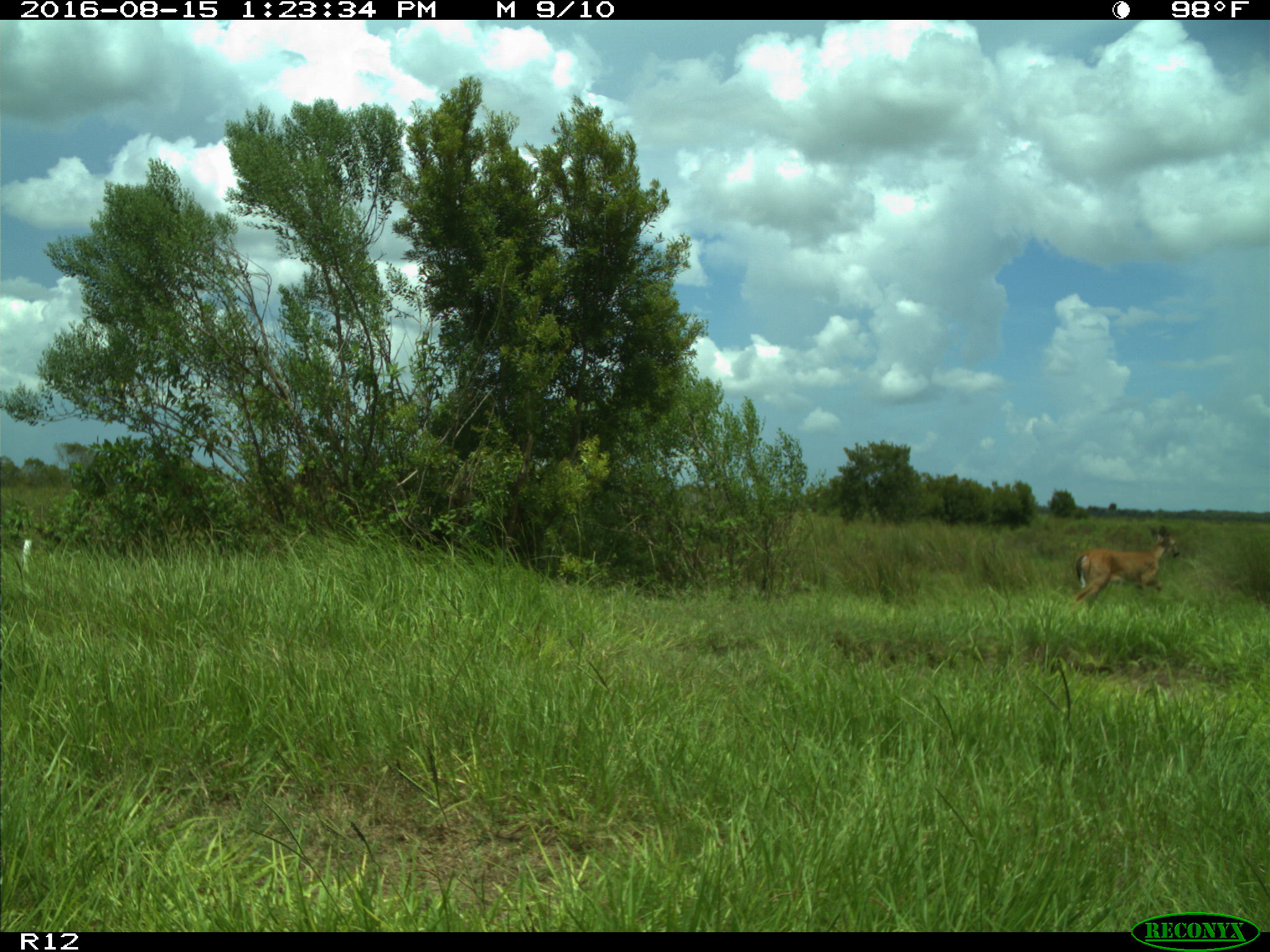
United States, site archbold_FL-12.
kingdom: Animalia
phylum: Chordata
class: Mammalia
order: Artiodactyla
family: Cervidae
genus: Odocoileus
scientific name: Odocoileus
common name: deer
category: unidentified deer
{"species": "unidentified deer (deer) (Odocoileus)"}